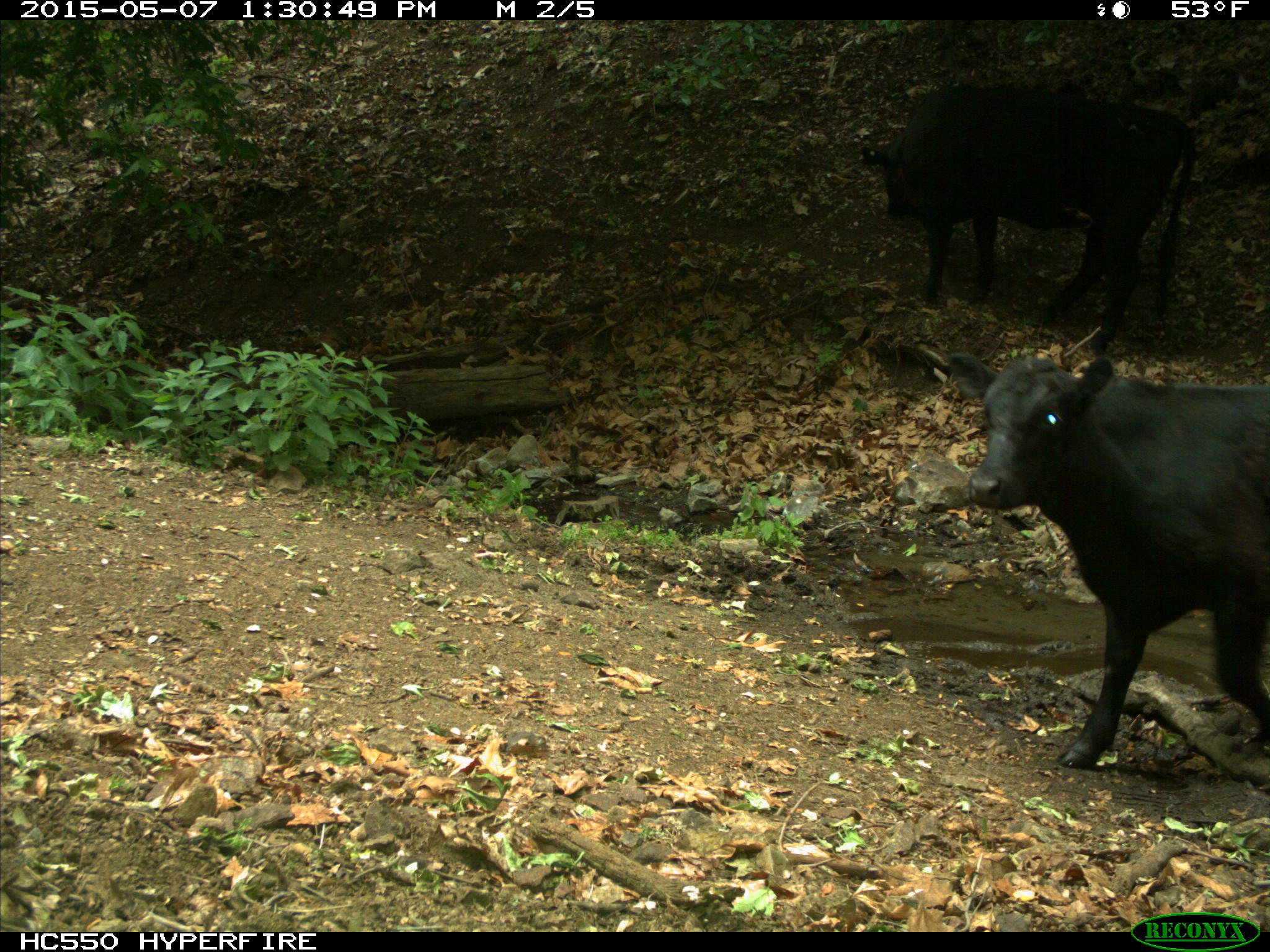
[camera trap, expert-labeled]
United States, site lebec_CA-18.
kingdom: Animalia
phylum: Chordata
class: Mammalia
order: Artiodactyla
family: Bovidae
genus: Bos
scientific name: Bos taurus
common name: domestic cow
Bos taurus (domestic cow).